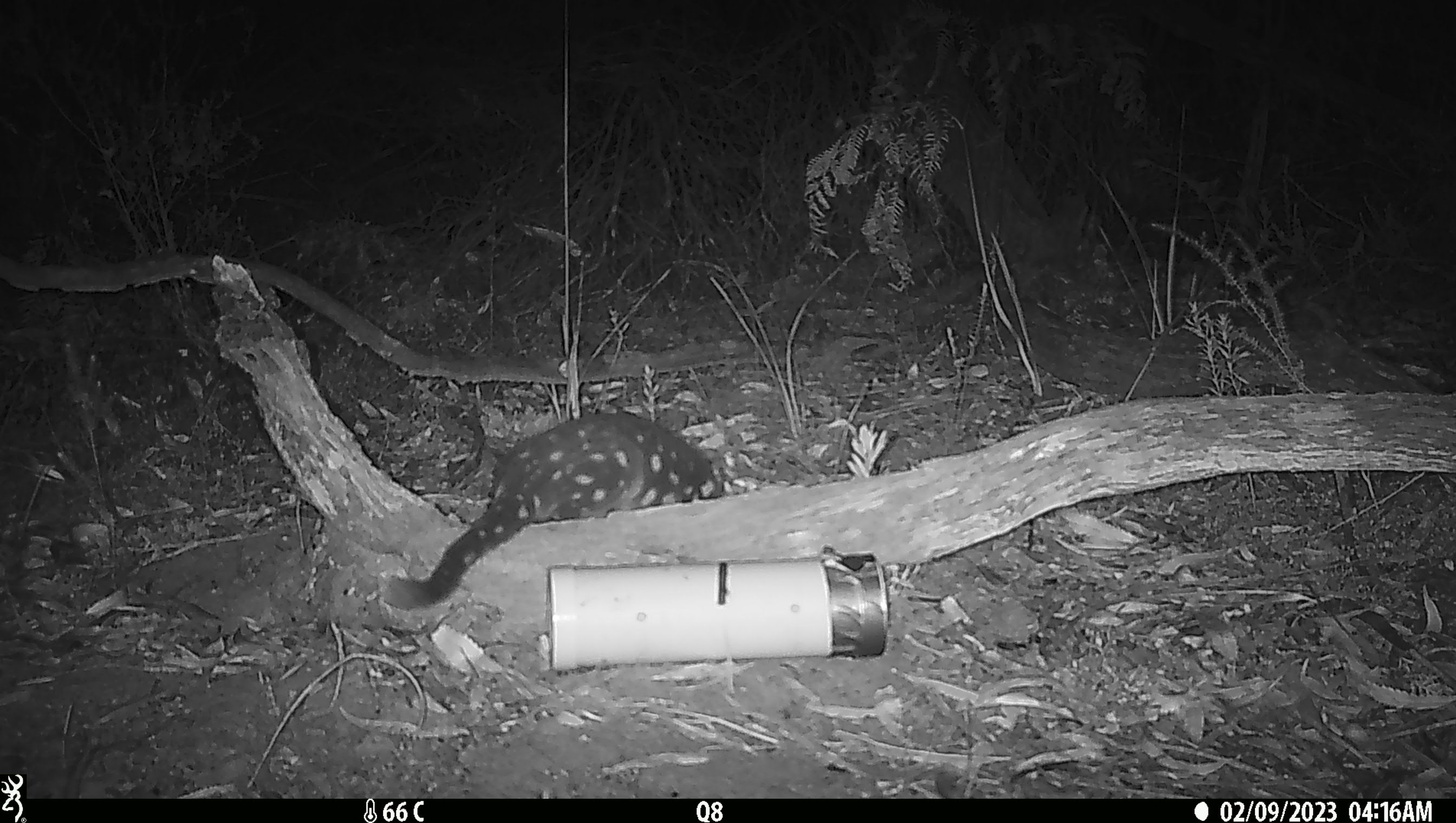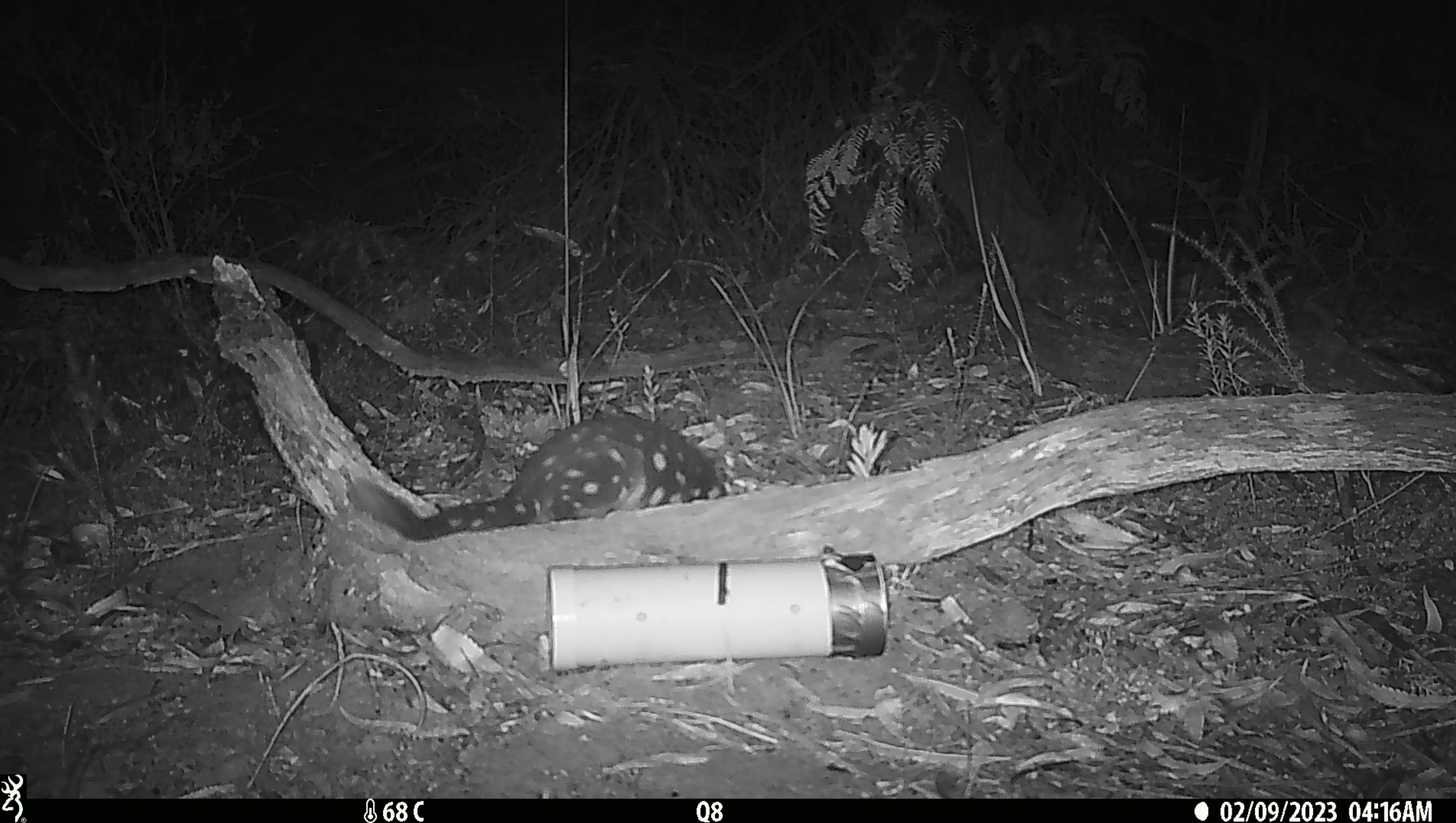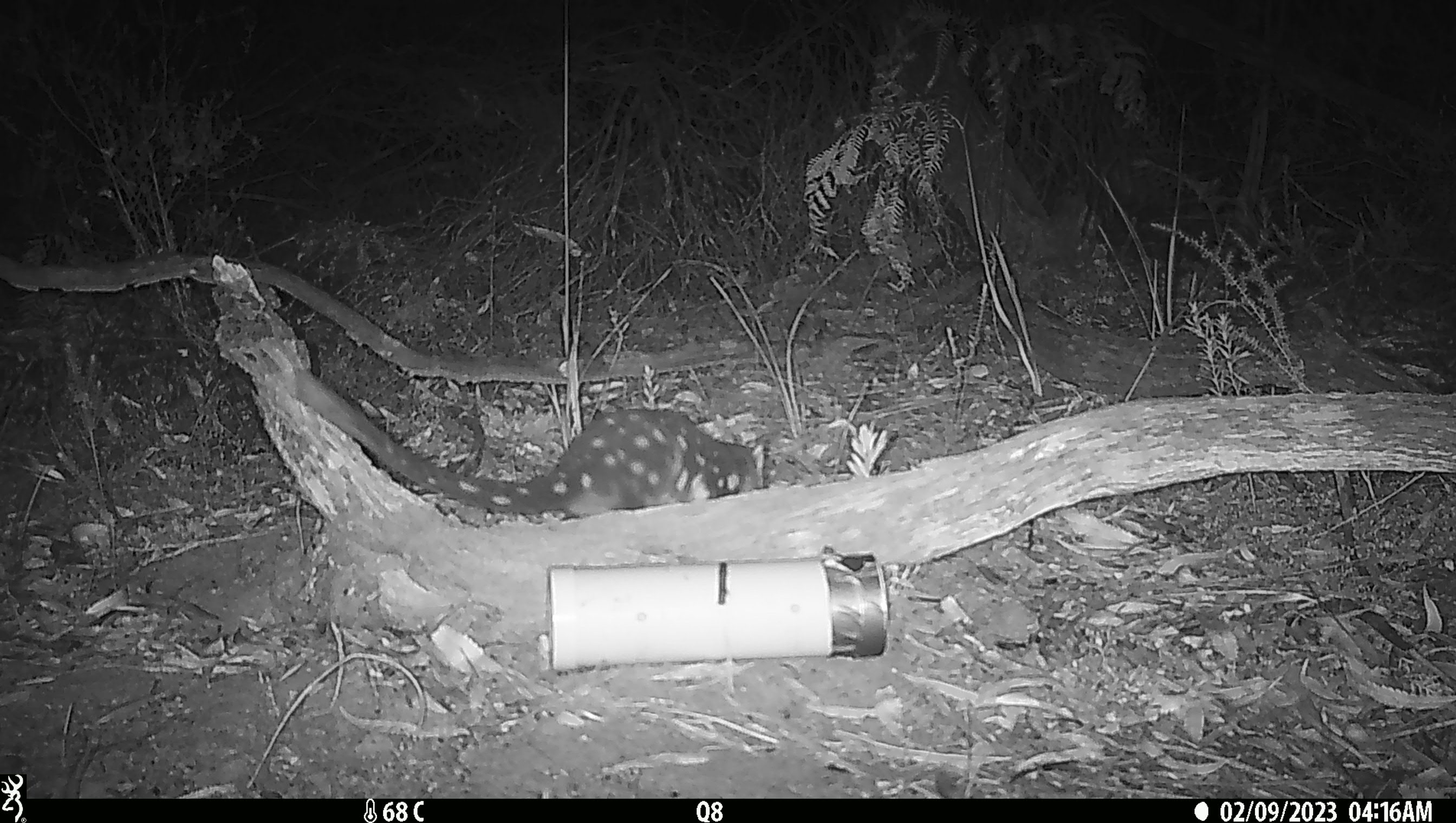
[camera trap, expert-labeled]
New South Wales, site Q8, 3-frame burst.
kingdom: Animalia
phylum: Chordata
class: Mammalia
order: Dasyuromorphia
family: Dasyuridae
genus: Dasyurus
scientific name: Dasyurus maculatus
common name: spotted-tailed quoll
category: quoll